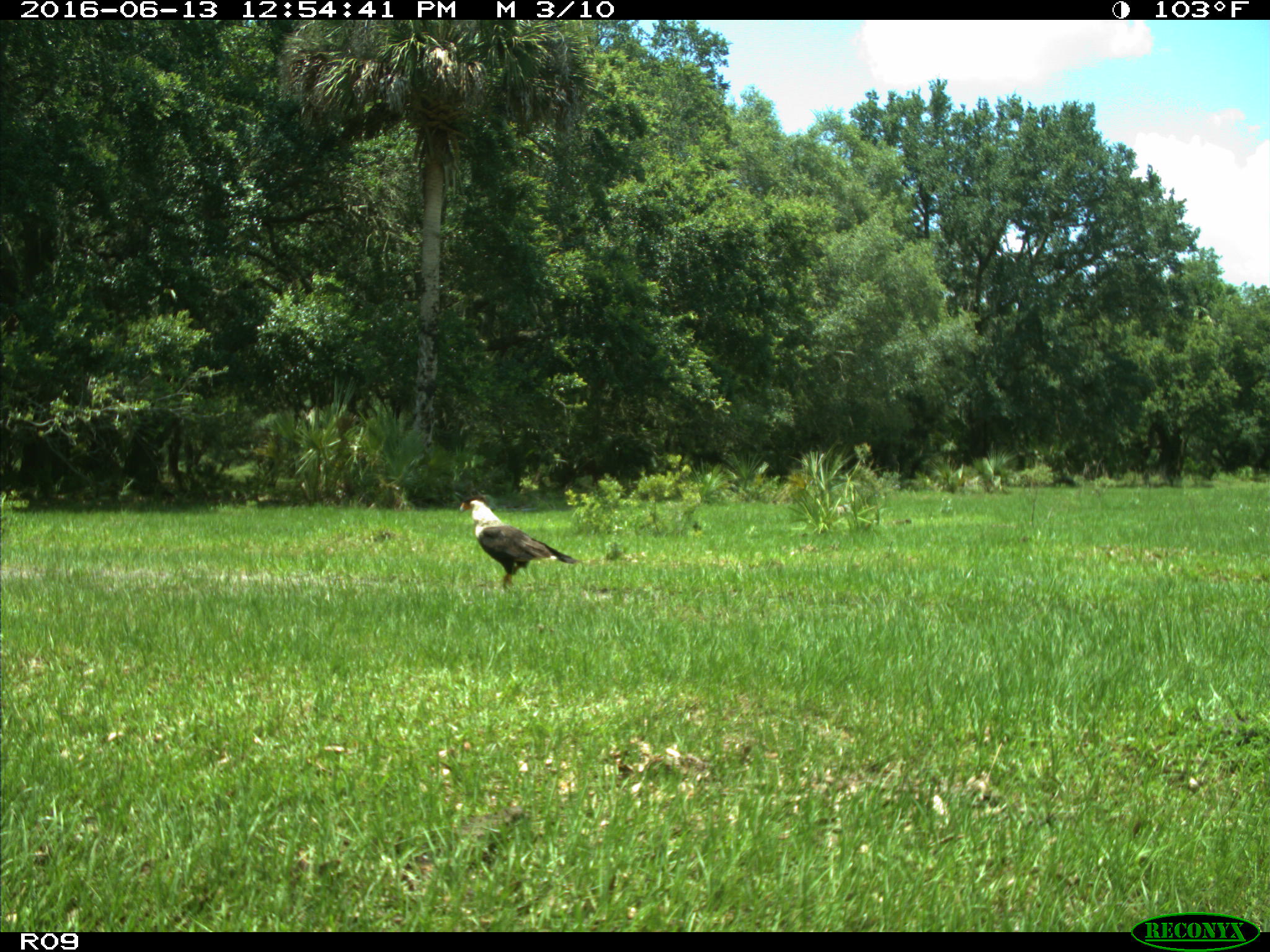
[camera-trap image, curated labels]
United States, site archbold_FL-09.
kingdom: Animalia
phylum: Chordata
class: Aves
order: Accipitriformes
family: Accipitridae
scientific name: Accipitridae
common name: acciptirids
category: unidentified accipitrid